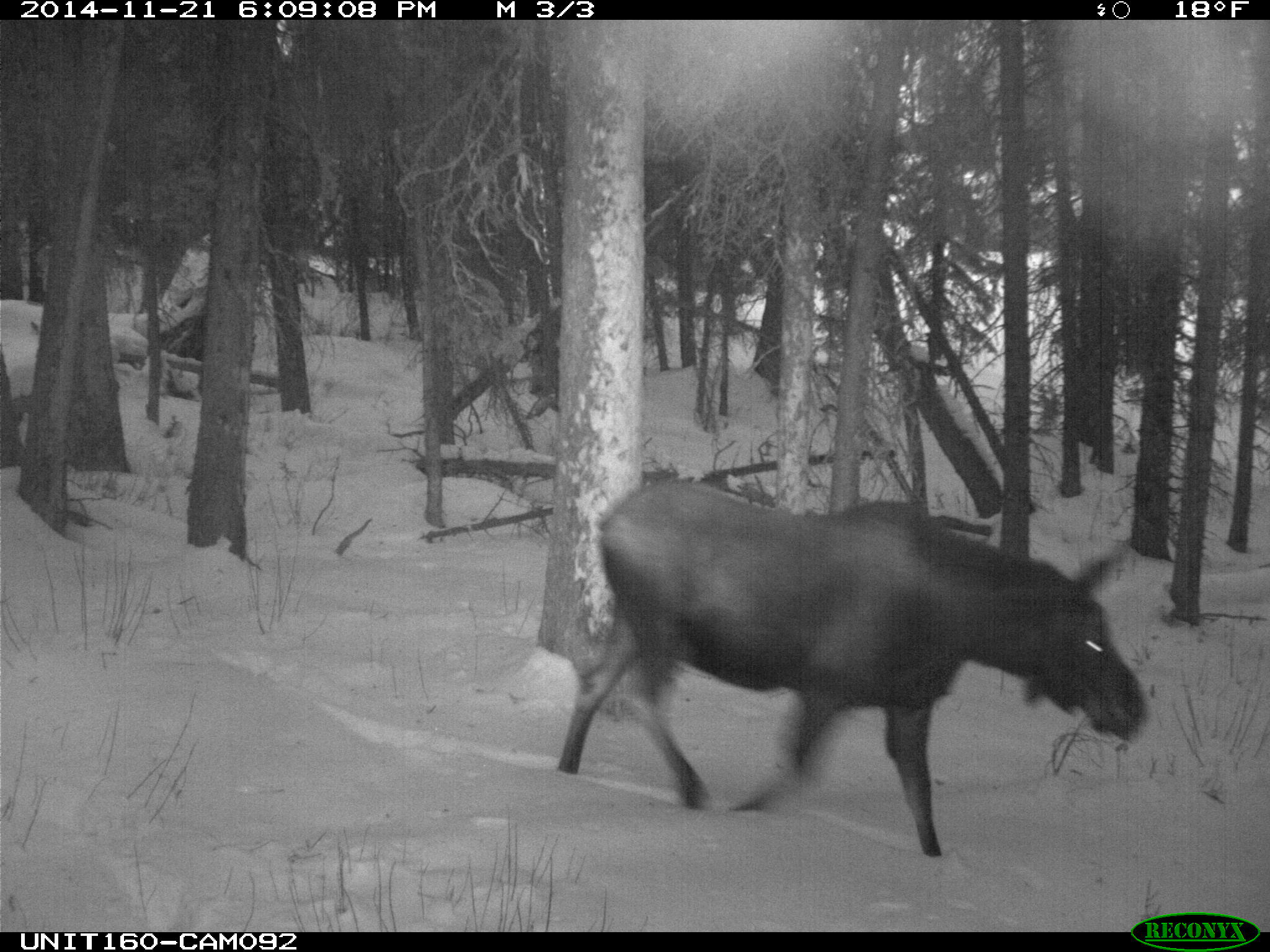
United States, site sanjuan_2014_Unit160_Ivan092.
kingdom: Animalia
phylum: Chordata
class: Mammalia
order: Artiodactyla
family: Cervidae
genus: Alces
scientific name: Alces alces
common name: moose